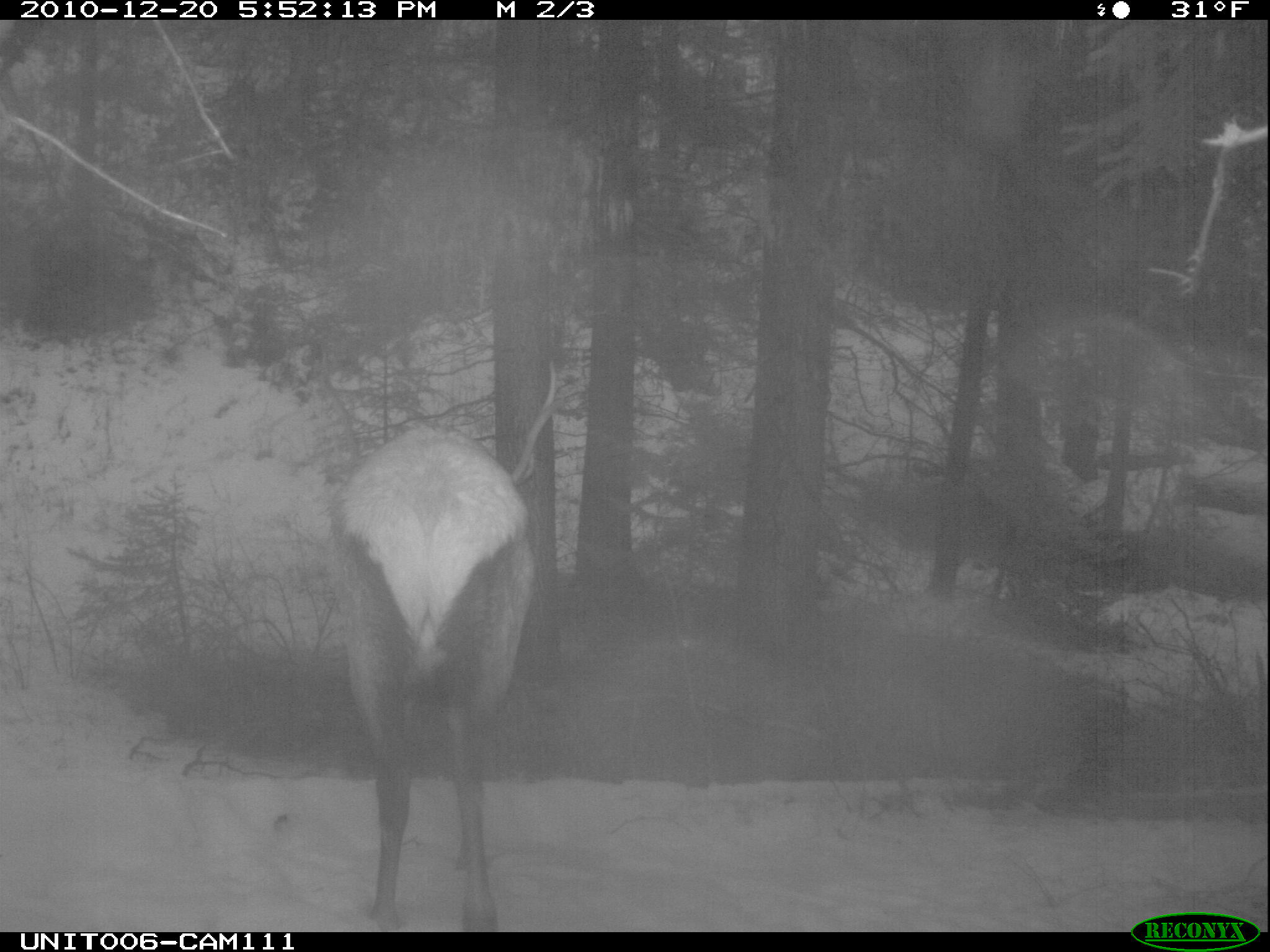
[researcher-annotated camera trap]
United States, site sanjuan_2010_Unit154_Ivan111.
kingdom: Animalia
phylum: Chordata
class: Mammalia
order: Artiodactyla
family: Cervidae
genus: Cervus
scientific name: Cervus elaphus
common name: red deer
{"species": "Cervus elaphus (red deer)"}